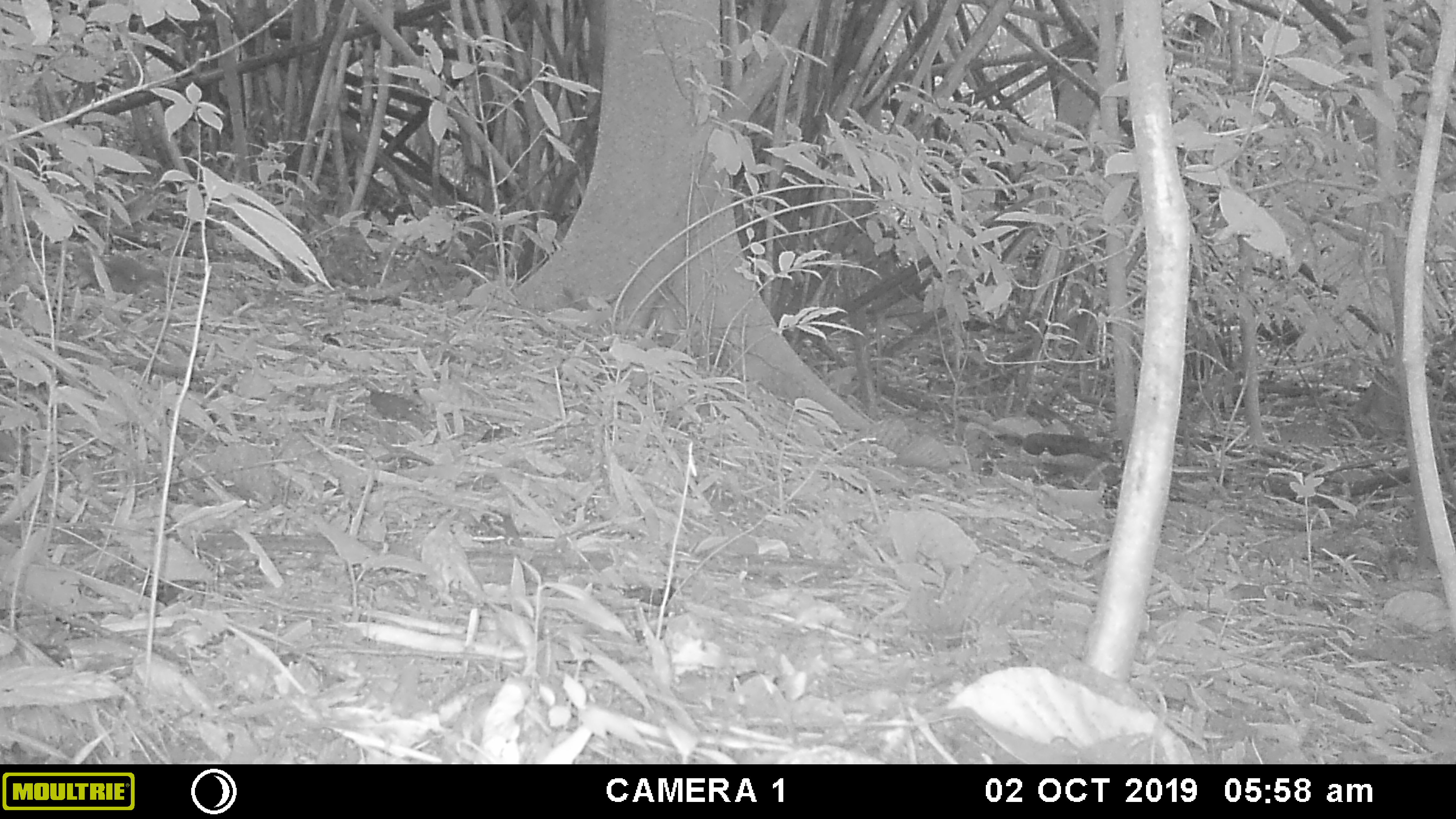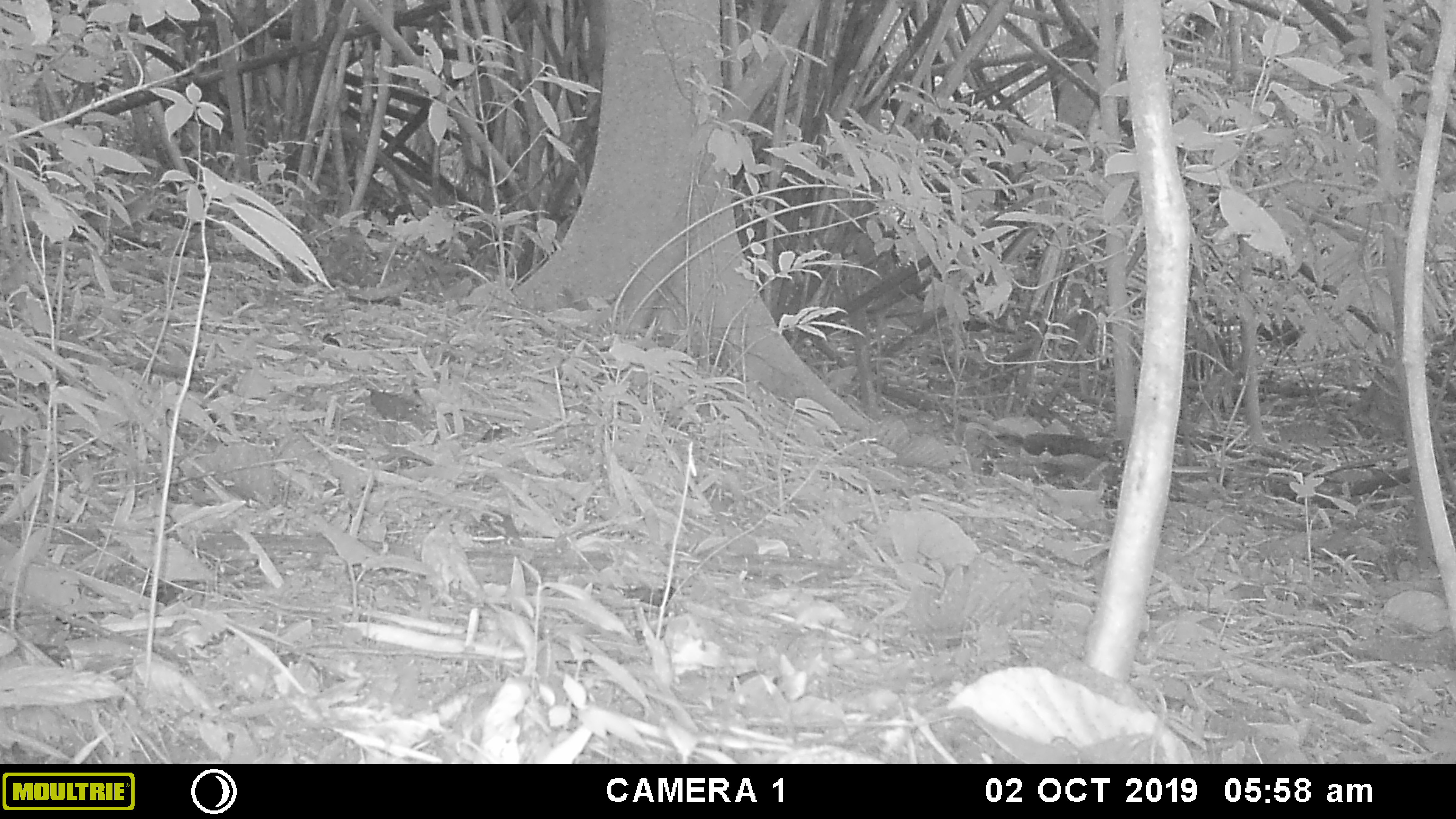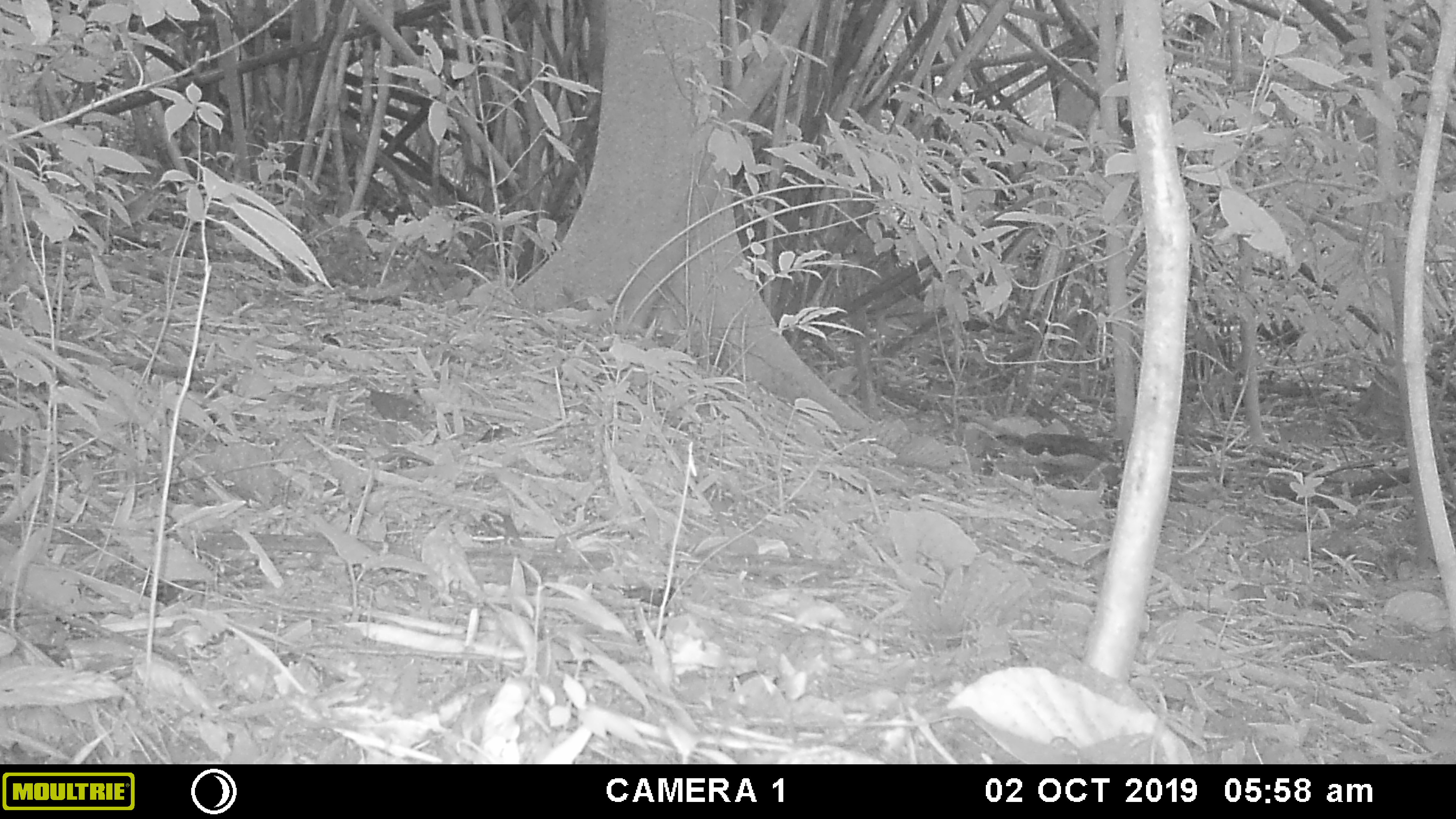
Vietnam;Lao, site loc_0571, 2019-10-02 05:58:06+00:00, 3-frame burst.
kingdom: Animalia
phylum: Chordata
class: Mammalia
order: Carnivora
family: Mustelidae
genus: Mustela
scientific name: Mustela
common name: weasel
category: unidentified weasel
Unidentified weasel (weasel) (Mustela). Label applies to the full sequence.